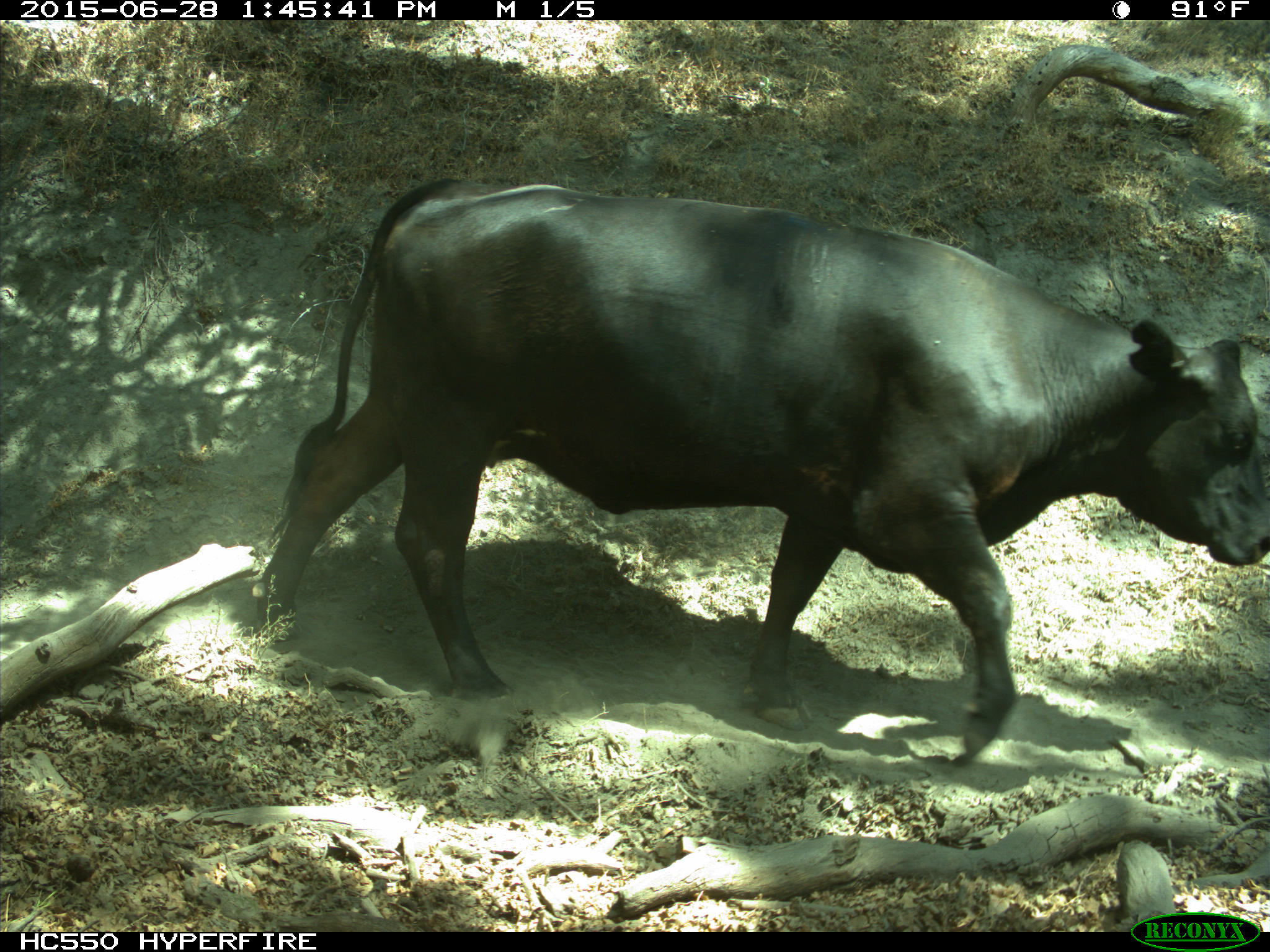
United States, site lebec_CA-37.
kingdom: Animalia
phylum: Chordata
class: Mammalia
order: Artiodactyla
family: Bovidae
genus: Bos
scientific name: Bos taurus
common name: domestic cow